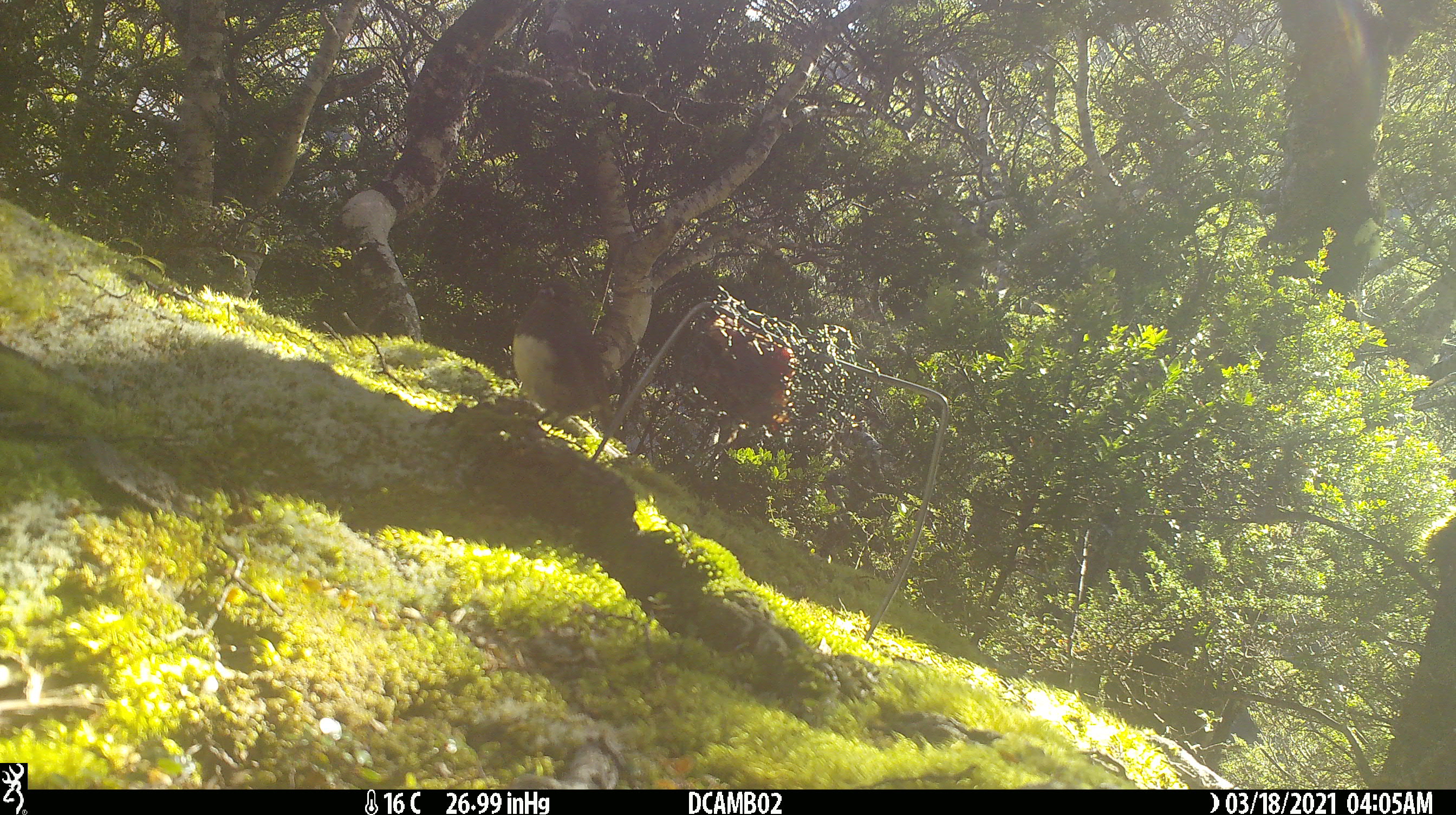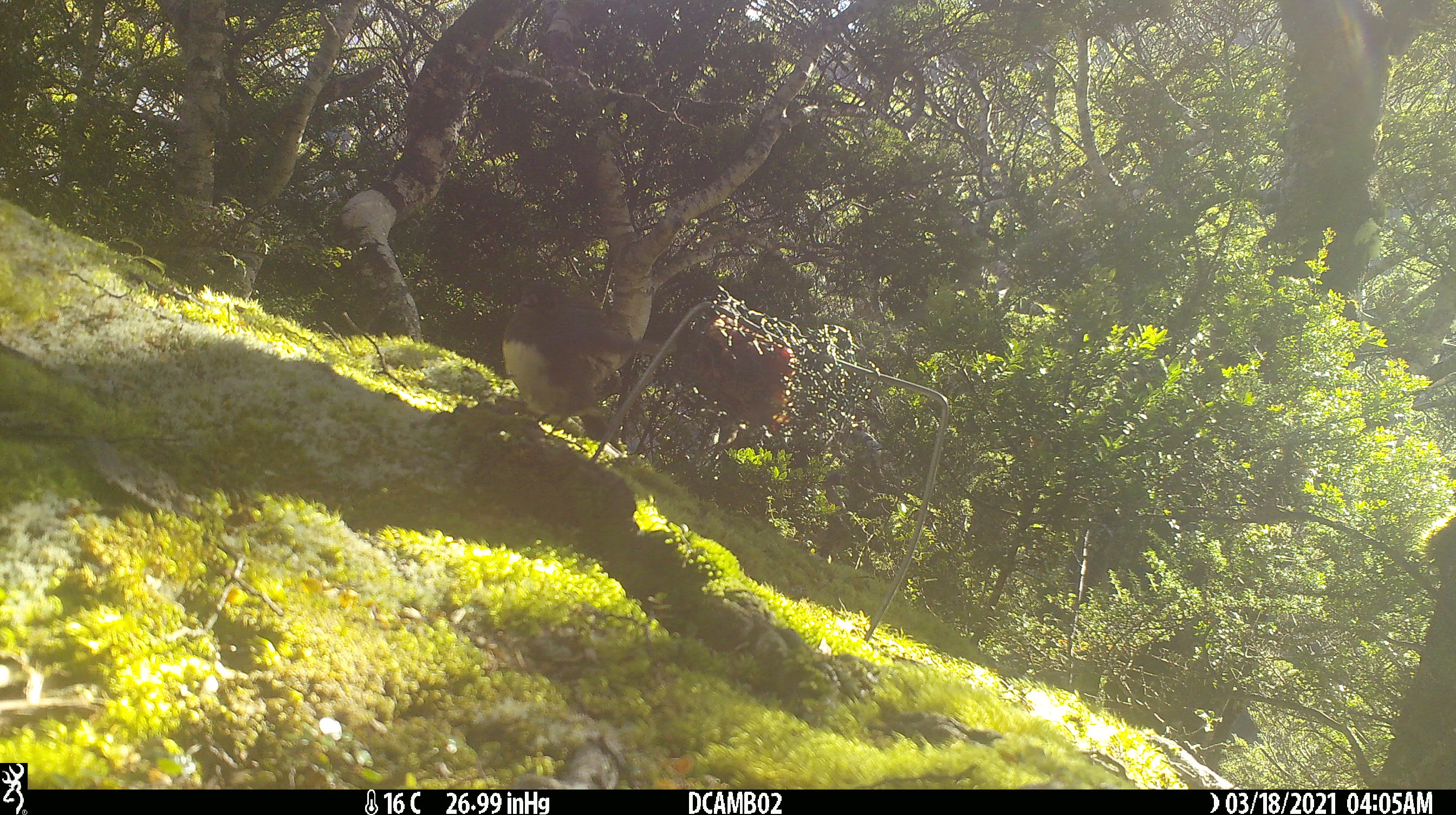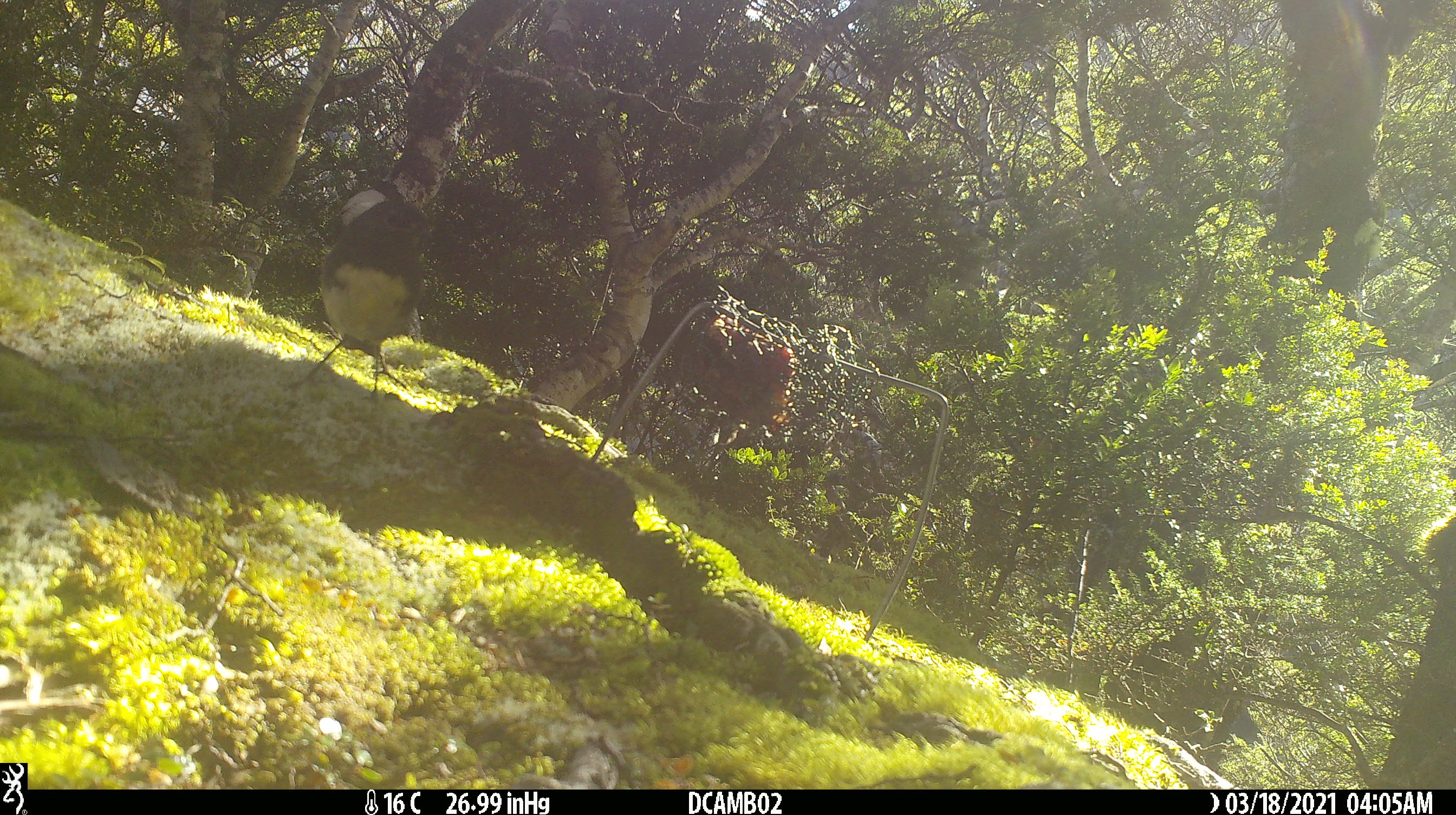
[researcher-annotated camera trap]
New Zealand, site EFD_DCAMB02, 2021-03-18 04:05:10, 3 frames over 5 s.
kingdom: Animalia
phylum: Chordata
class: Aves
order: Passeriformes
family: Petroicidae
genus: Petroica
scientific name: Petroica australis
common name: new zealand robin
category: robin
Robin (new zealand robin) (Petroica australis).